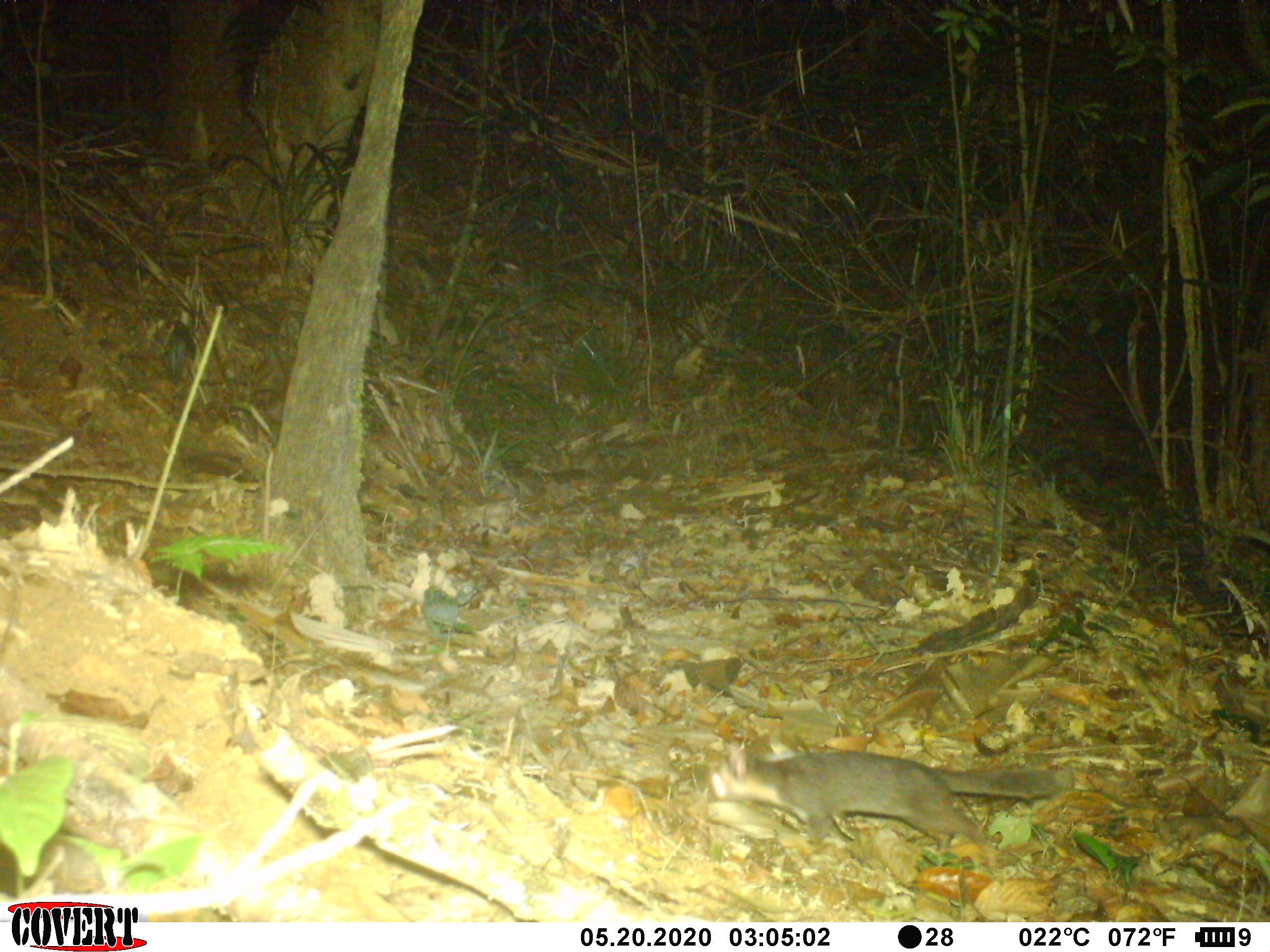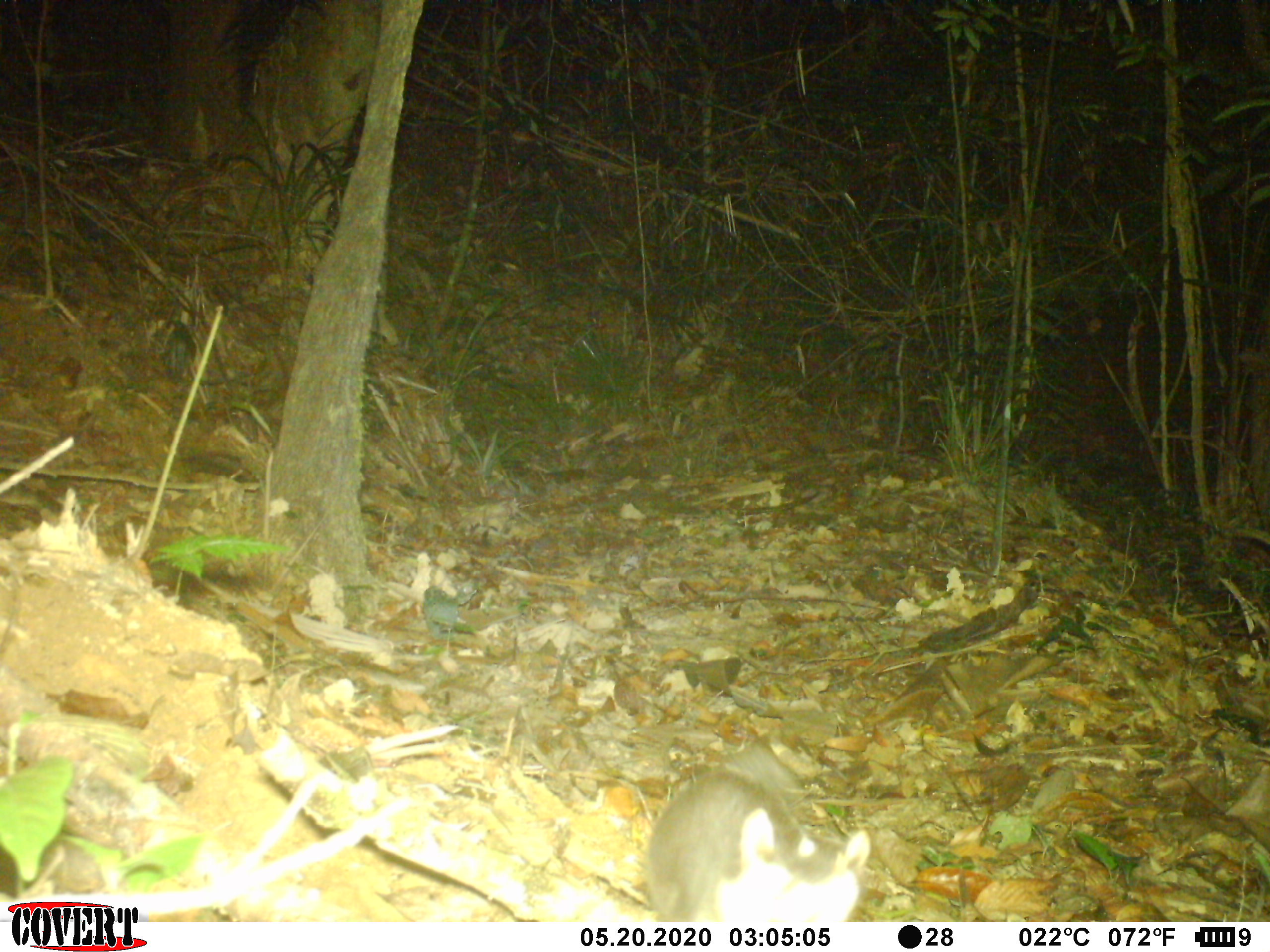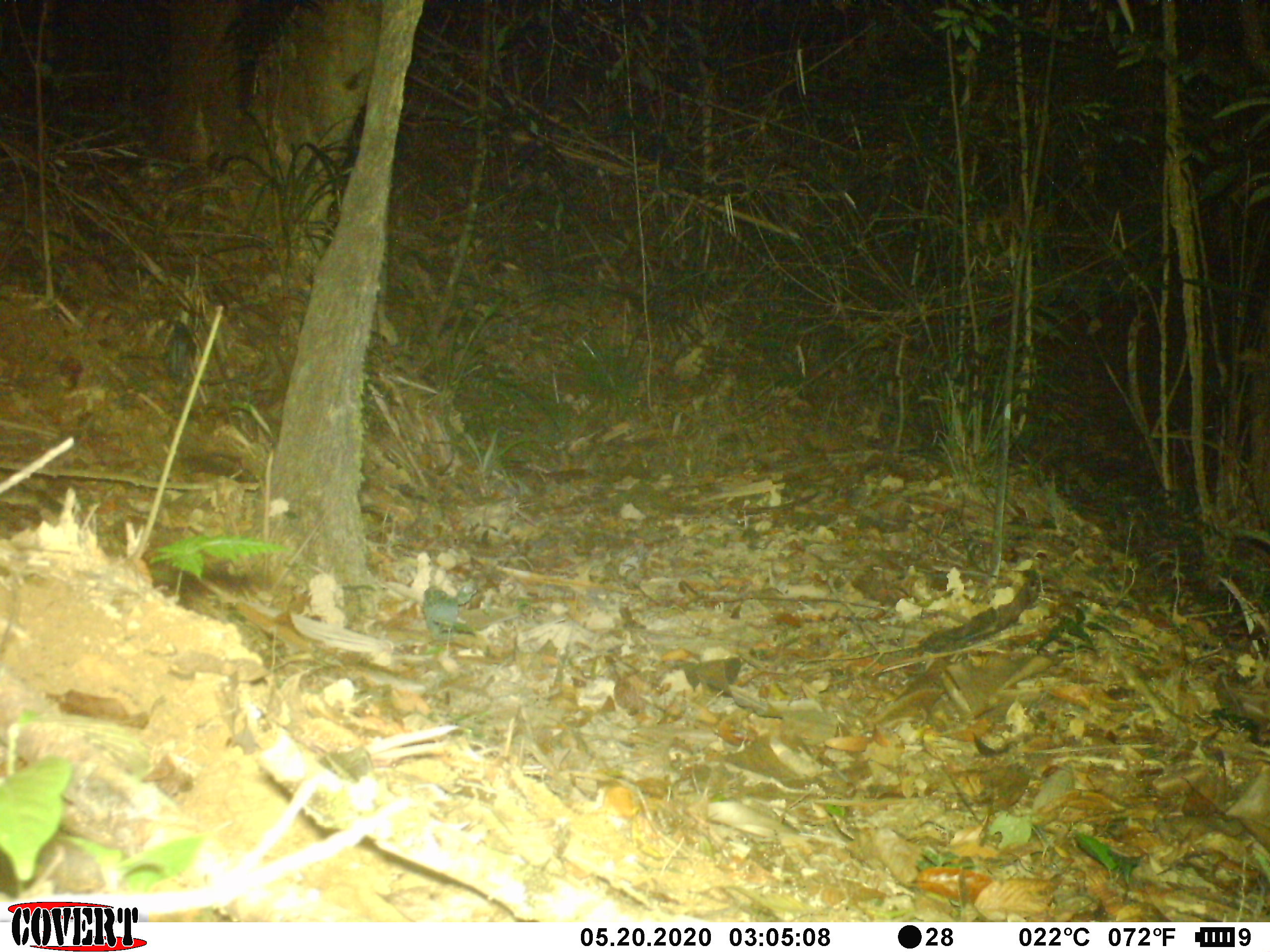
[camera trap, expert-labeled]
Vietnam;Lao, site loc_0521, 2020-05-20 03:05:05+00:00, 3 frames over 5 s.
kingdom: Animalia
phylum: Chordata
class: Mammalia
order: Carnivora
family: Mustelidae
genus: Melogale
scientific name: Melogale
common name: ferret badger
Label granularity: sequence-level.